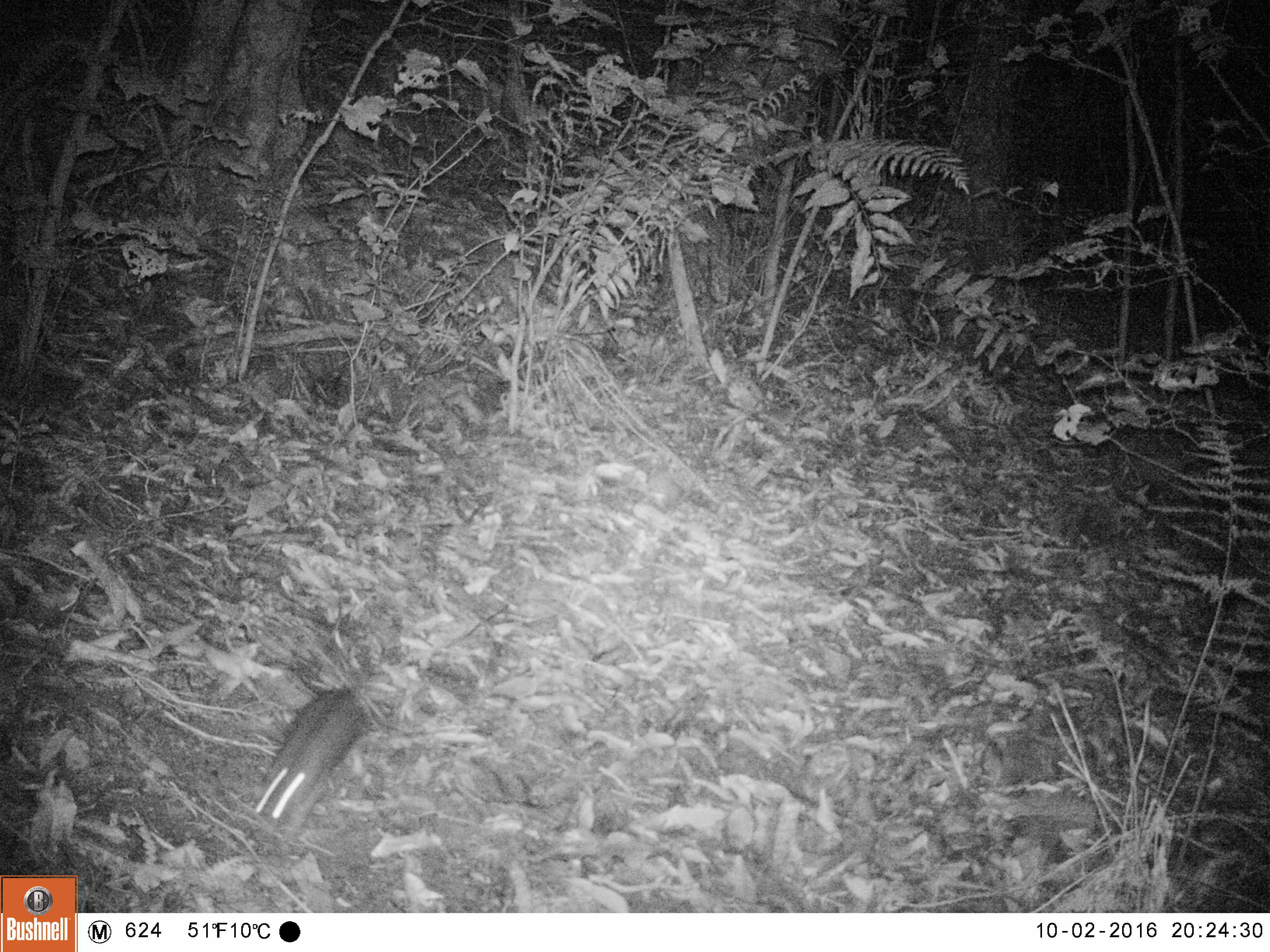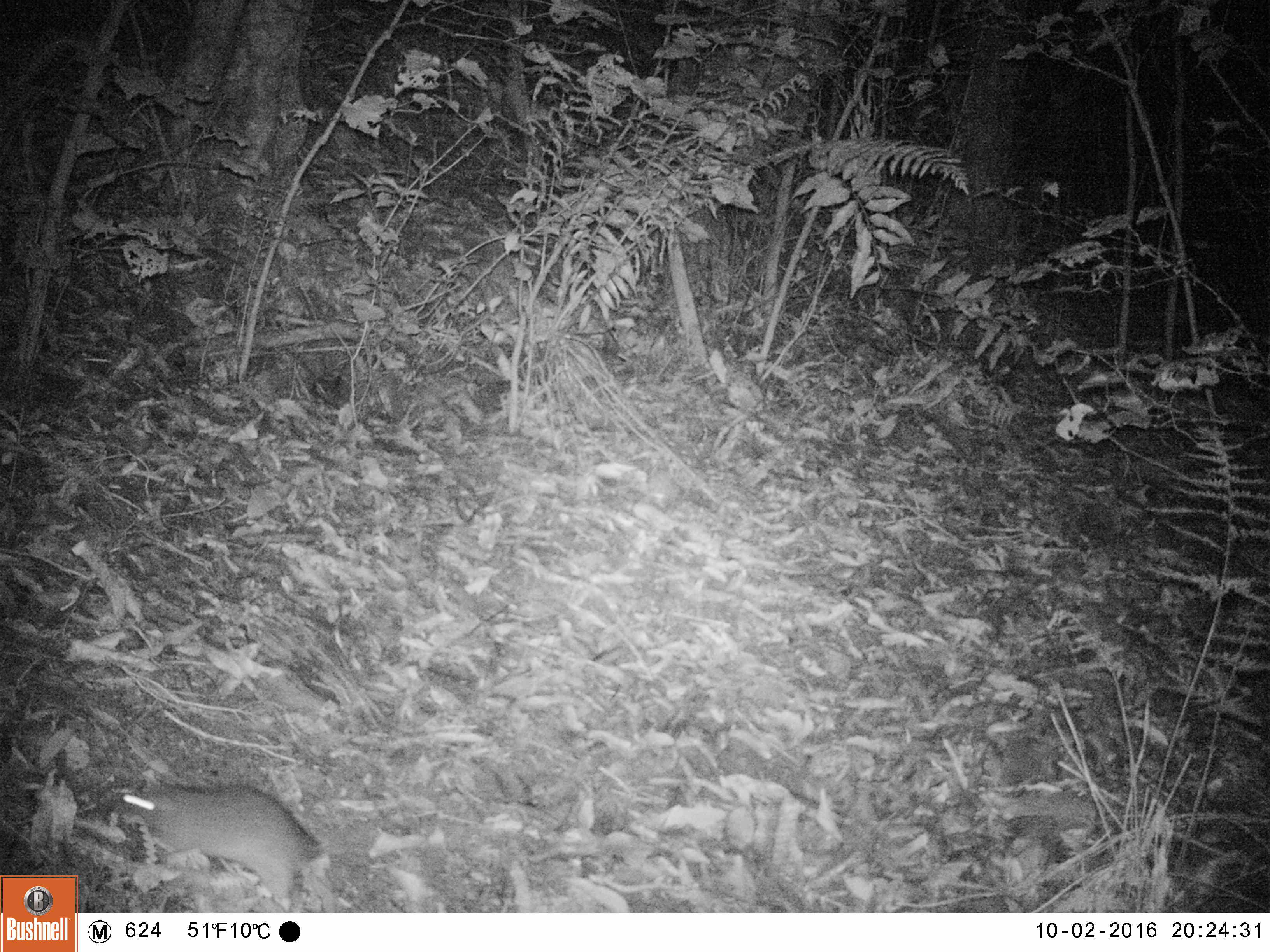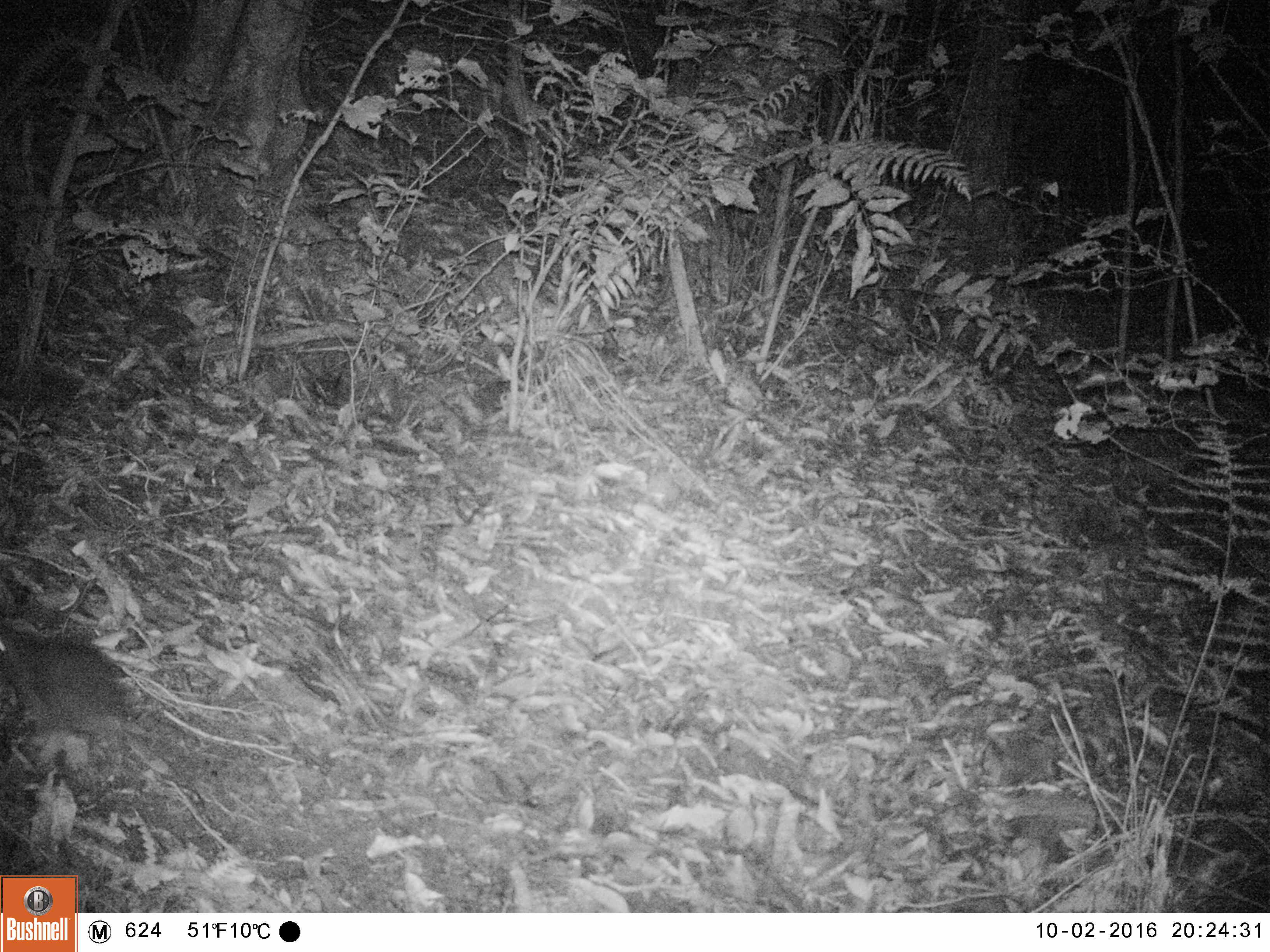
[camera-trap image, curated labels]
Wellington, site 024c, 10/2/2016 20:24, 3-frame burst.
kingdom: Animalia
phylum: Chordata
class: Mammalia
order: Rodentia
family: Muridae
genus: Rattus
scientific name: Rattus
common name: rat